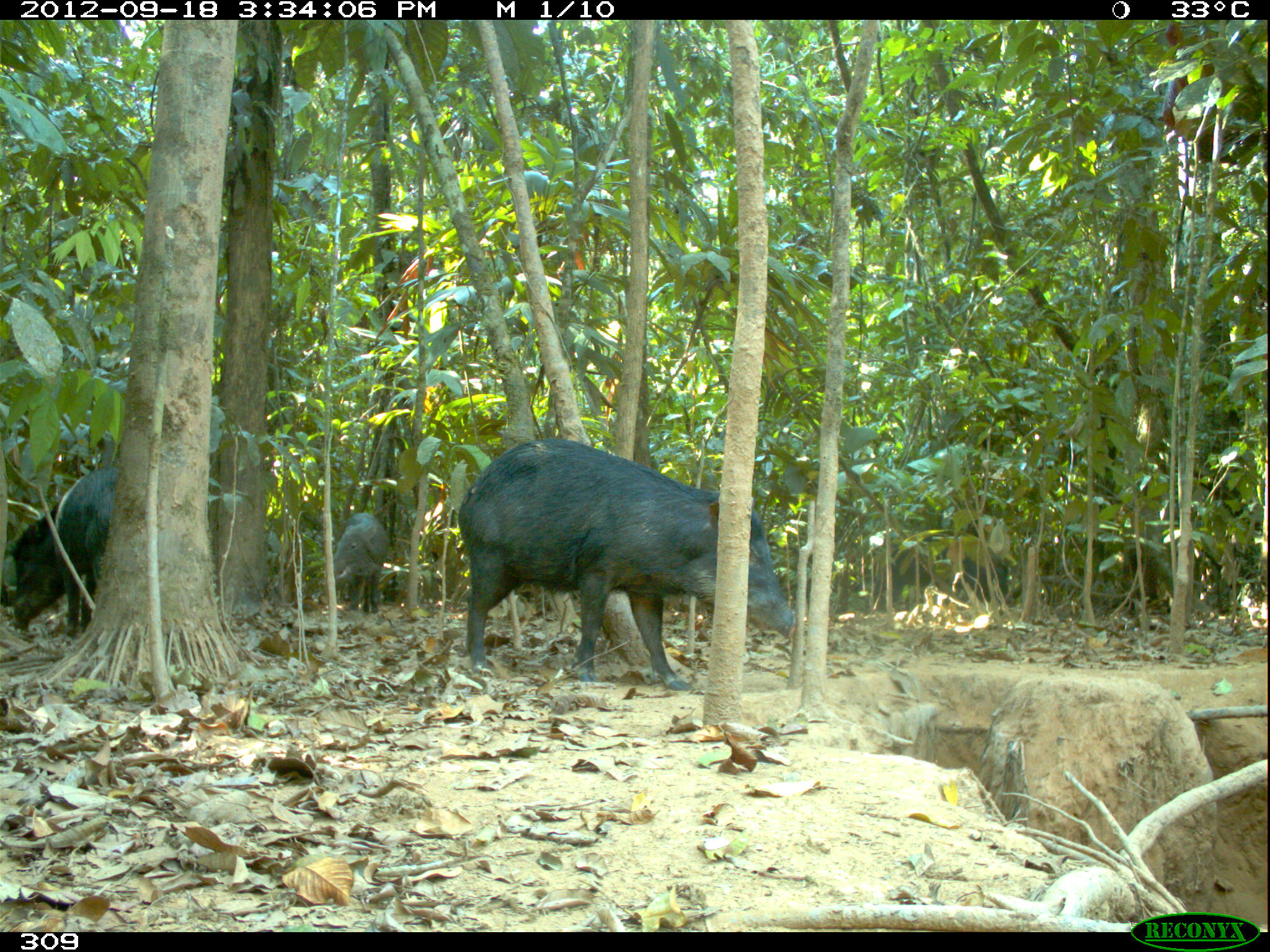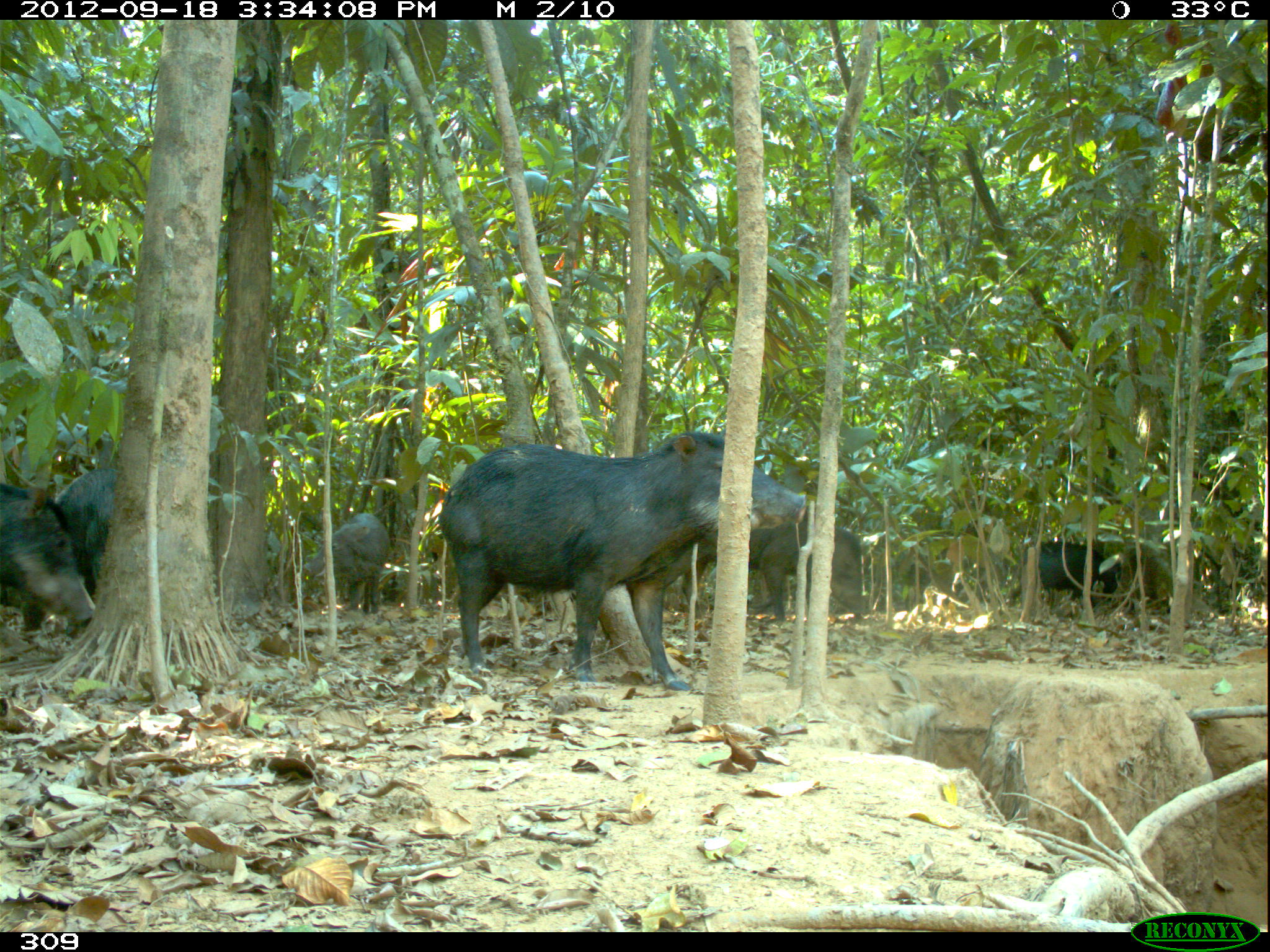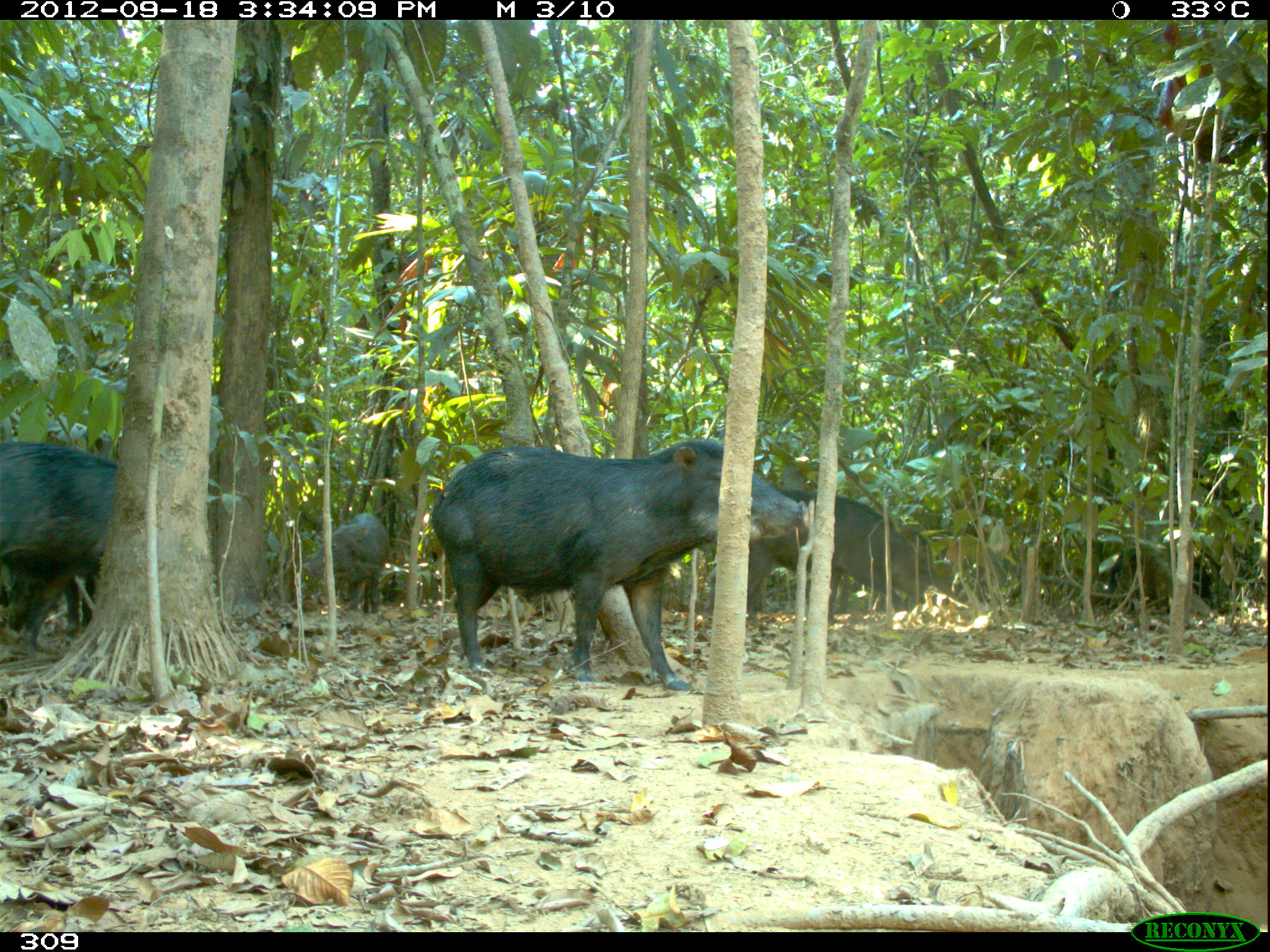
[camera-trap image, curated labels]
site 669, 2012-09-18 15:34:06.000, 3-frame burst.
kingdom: Animalia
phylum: Chordata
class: Mammalia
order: Artiodactyla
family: Tayassuidae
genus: Tayassu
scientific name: Tayassu pecari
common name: white-lipped peccary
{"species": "Tayassu pecari (white-lipped peccary)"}